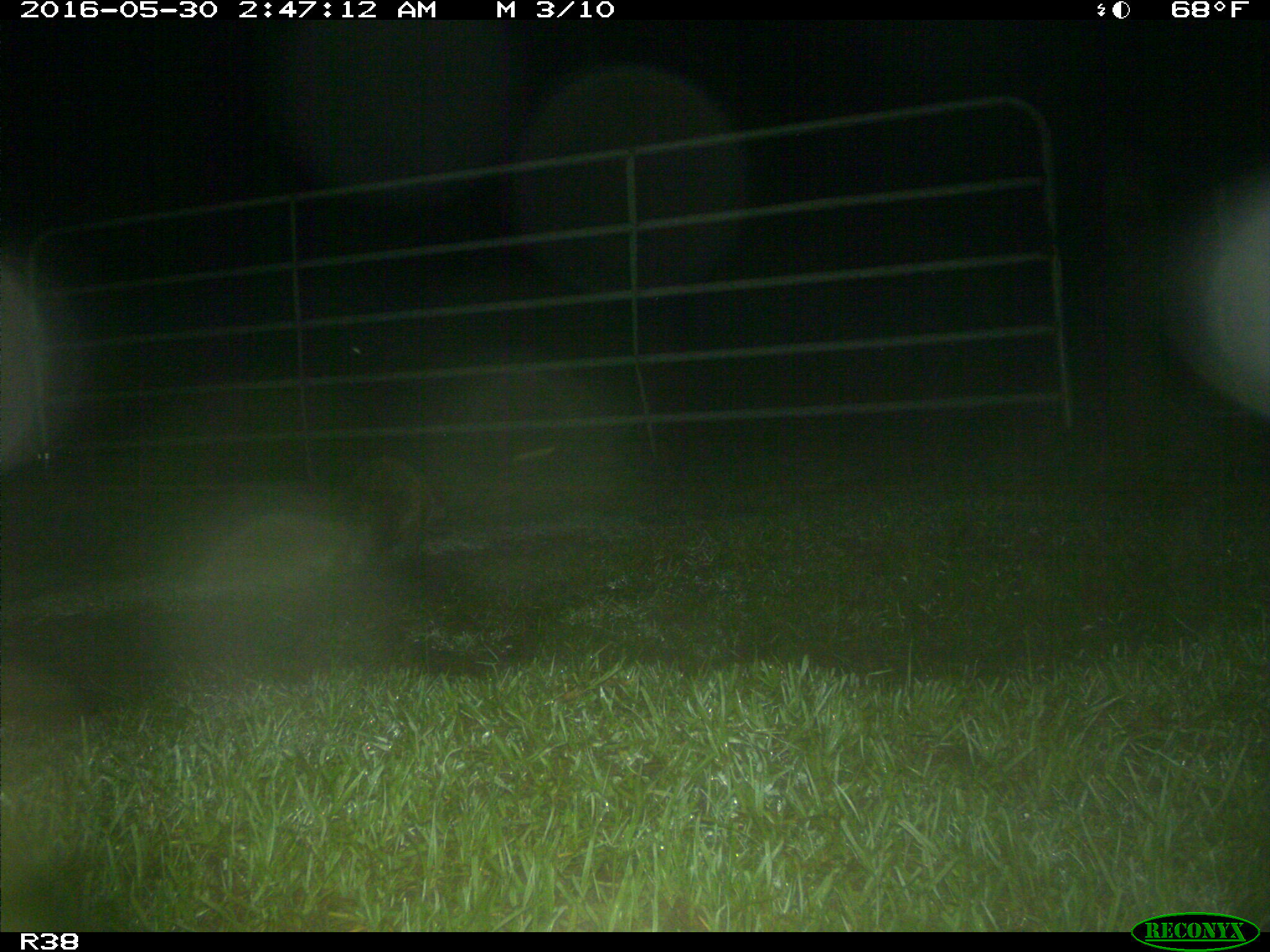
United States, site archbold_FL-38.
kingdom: Animalia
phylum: Chordata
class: Mammalia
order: Carnivora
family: Procyonidae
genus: Procyon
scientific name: Procyon lotor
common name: common raccoon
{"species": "Procyon lotor (common raccoon)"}